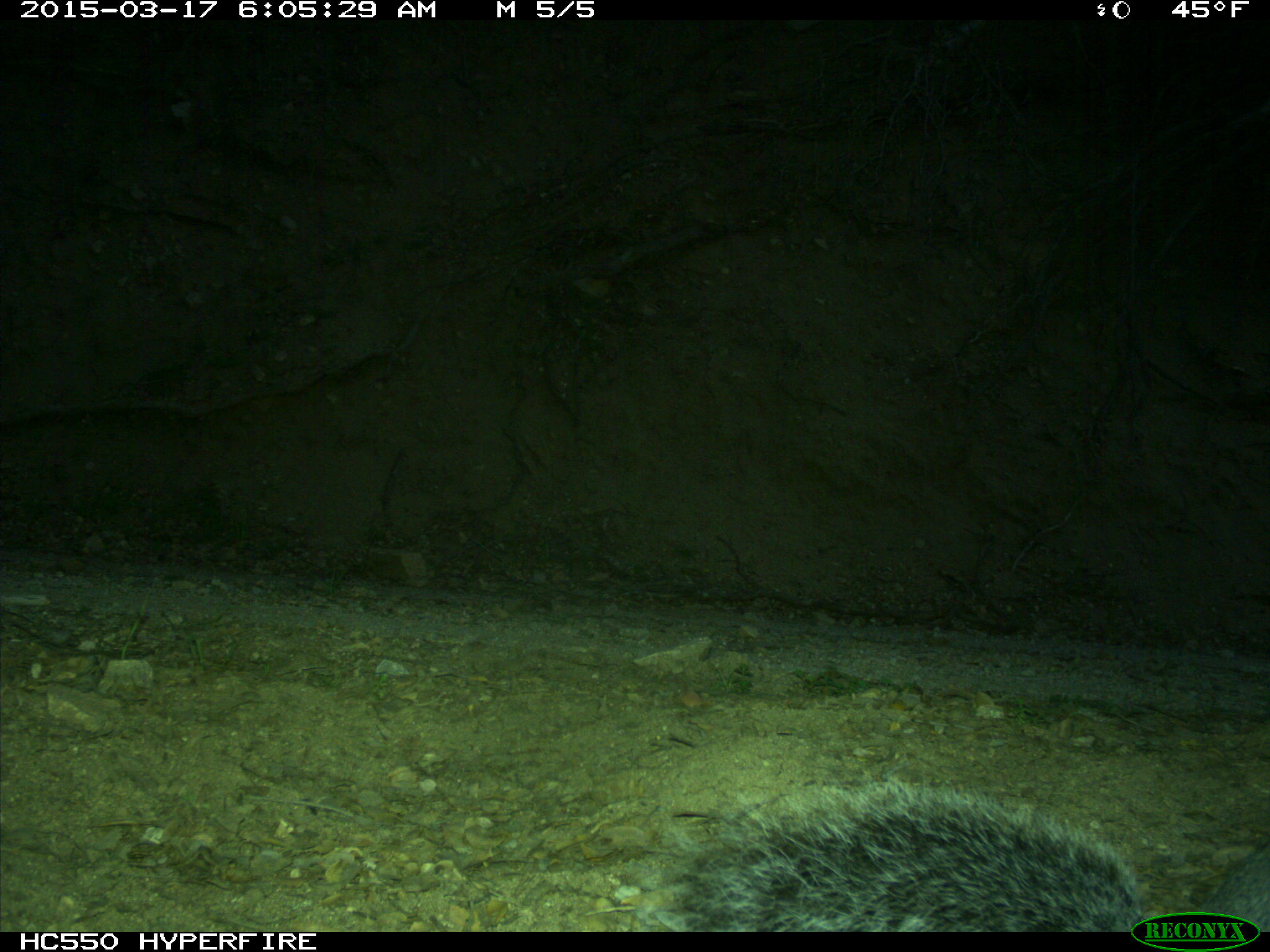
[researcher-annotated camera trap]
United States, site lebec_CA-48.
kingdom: Animalia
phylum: Chordata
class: Mammalia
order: Rodentia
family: Sciuridae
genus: Sciurus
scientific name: Sciurus carolinensis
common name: eastern gray squirrel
Sciurus carolinensis (eastern gray squirrel).